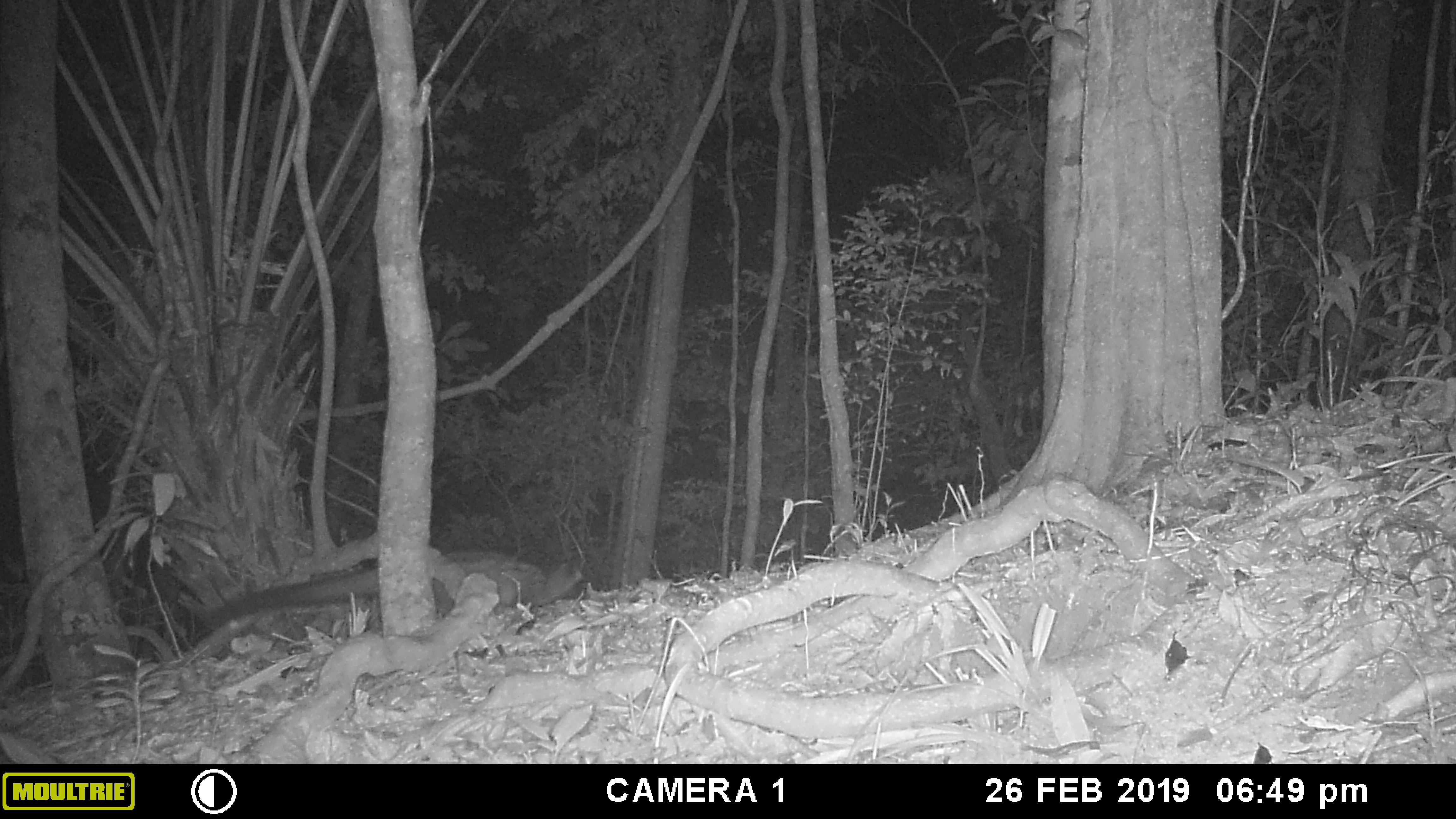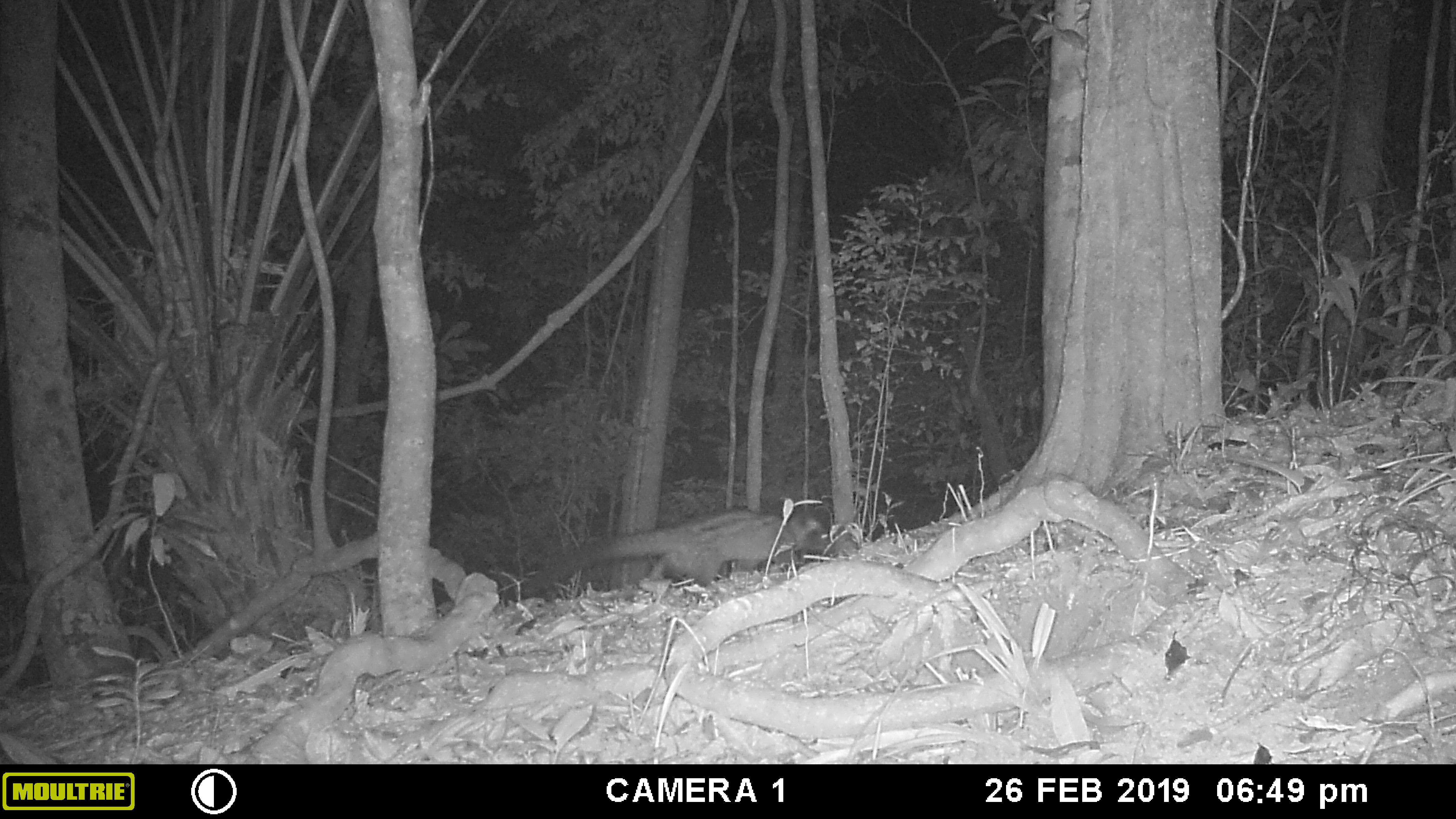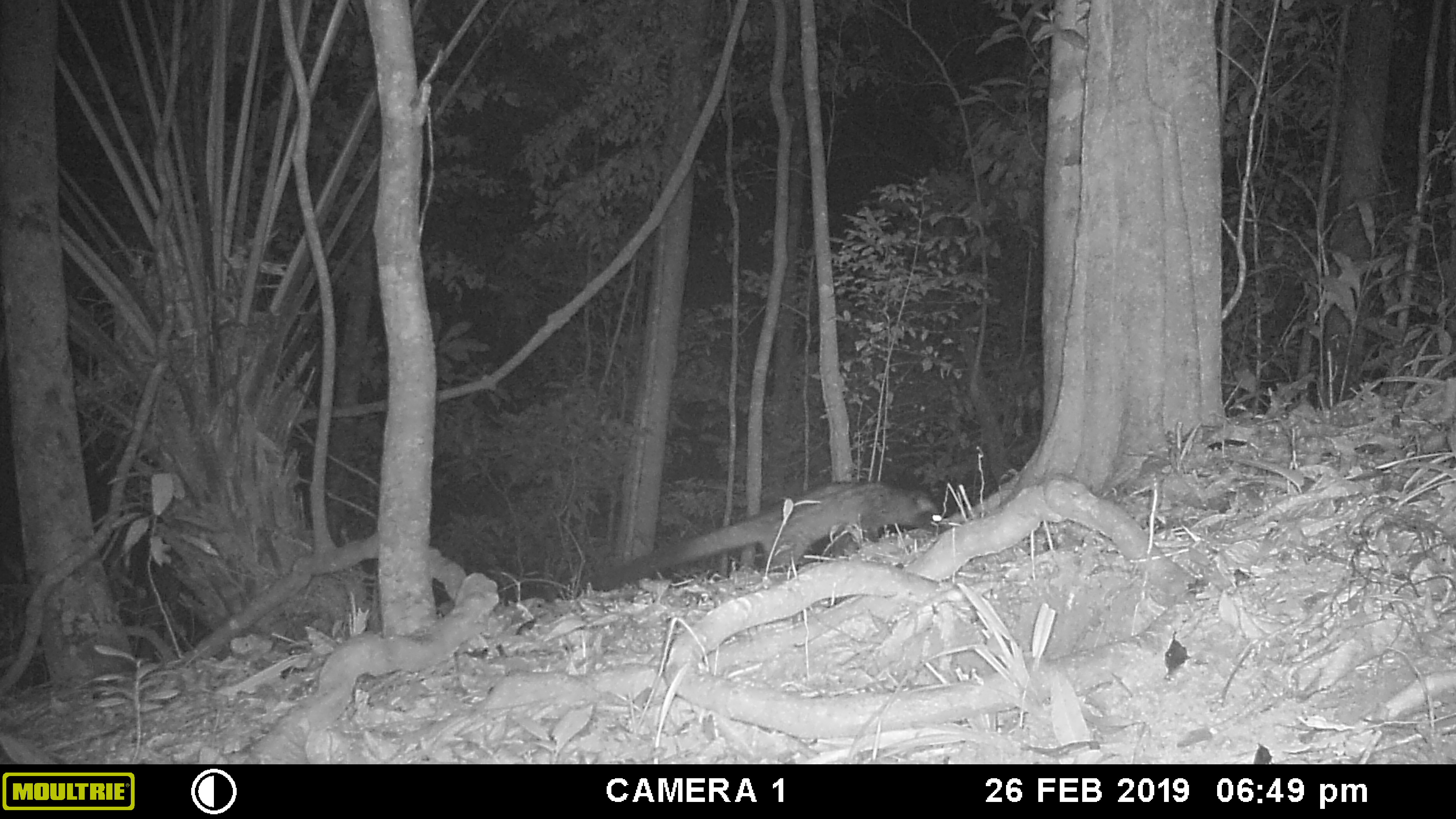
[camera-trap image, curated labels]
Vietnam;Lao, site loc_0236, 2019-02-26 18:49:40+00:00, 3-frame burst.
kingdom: Animalia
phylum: Chordata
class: Mammalia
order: Carnivora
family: Viverridae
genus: Paradoxurus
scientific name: Paradoxurus hermaphroditus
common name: common palm civet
Common palm civet (Paradoxurus hermaphroditus). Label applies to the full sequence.